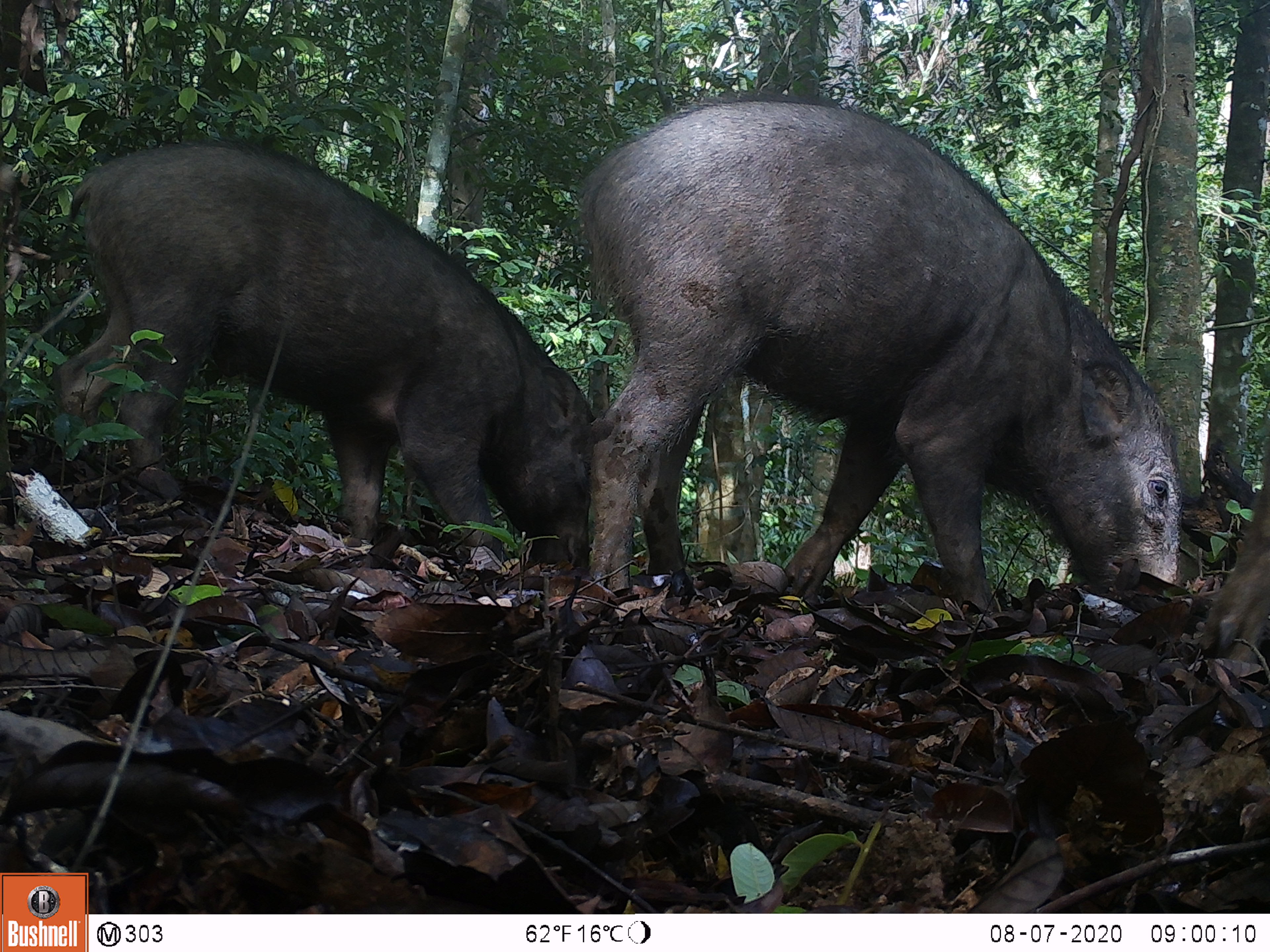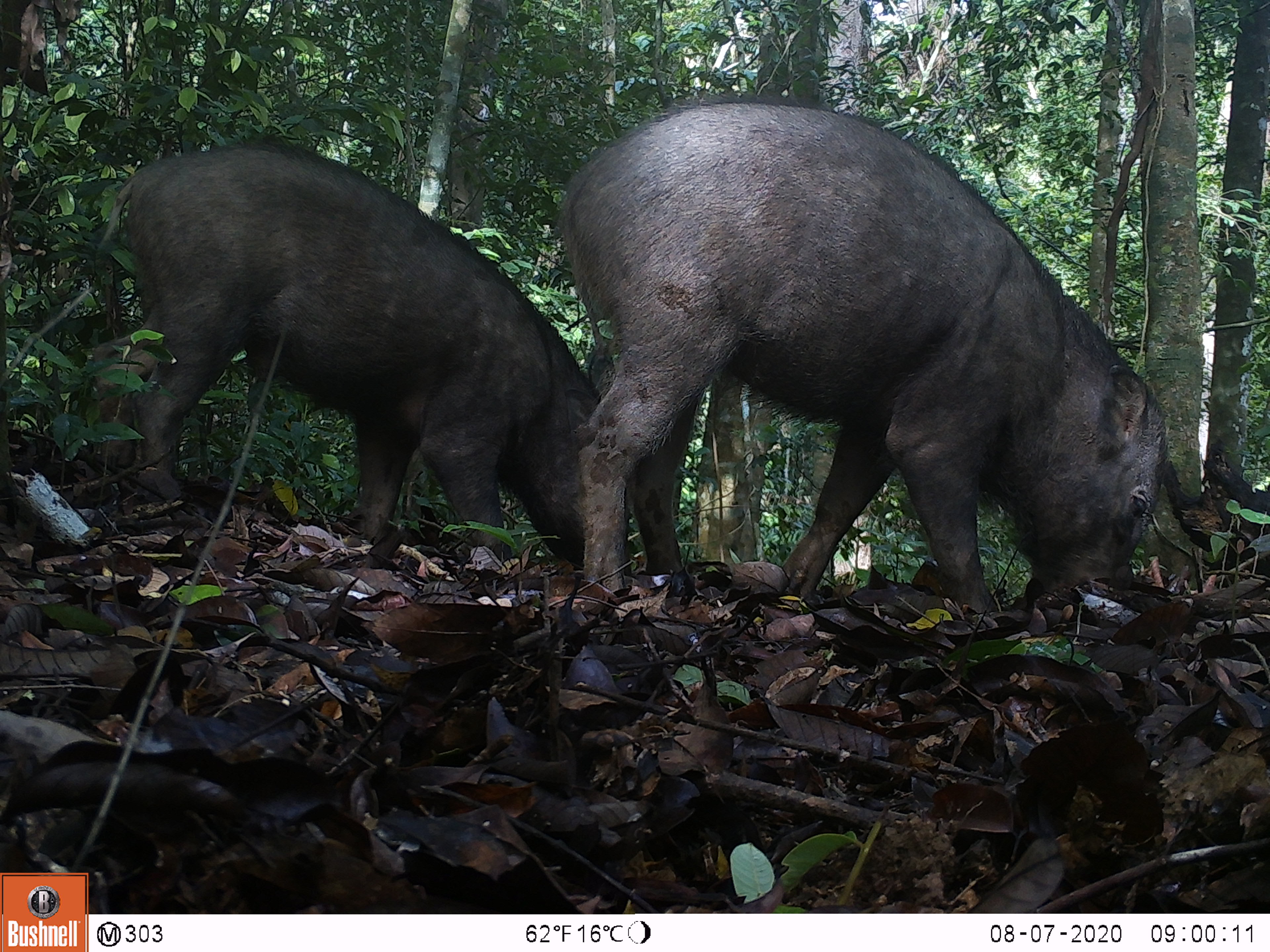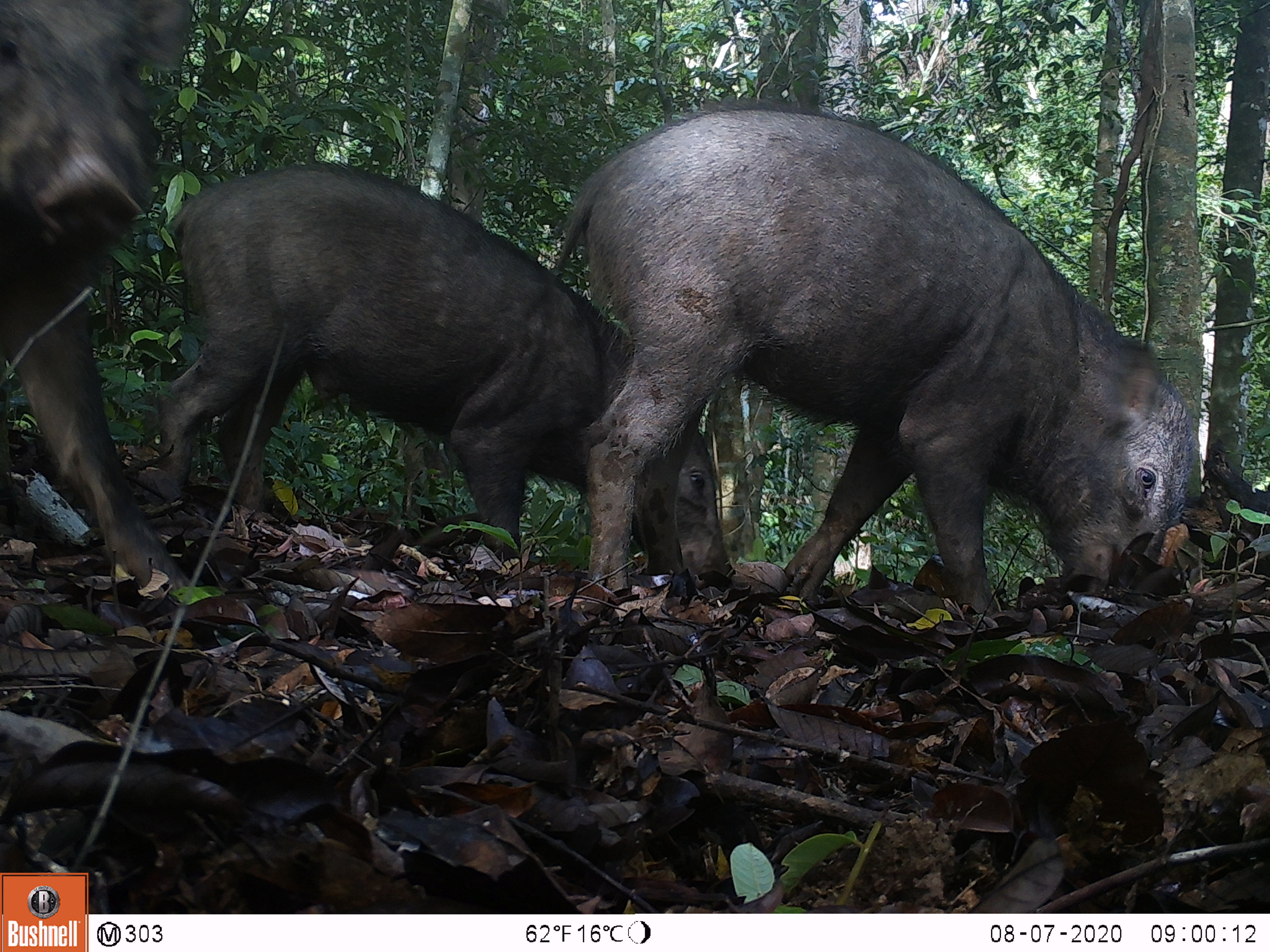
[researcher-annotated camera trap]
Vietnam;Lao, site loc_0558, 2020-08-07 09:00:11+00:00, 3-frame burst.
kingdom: Animalia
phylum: Chordata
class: Mammalia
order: Artiodactyla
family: Suidae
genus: Sus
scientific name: Sus scrofa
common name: eurasian wild pig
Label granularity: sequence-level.